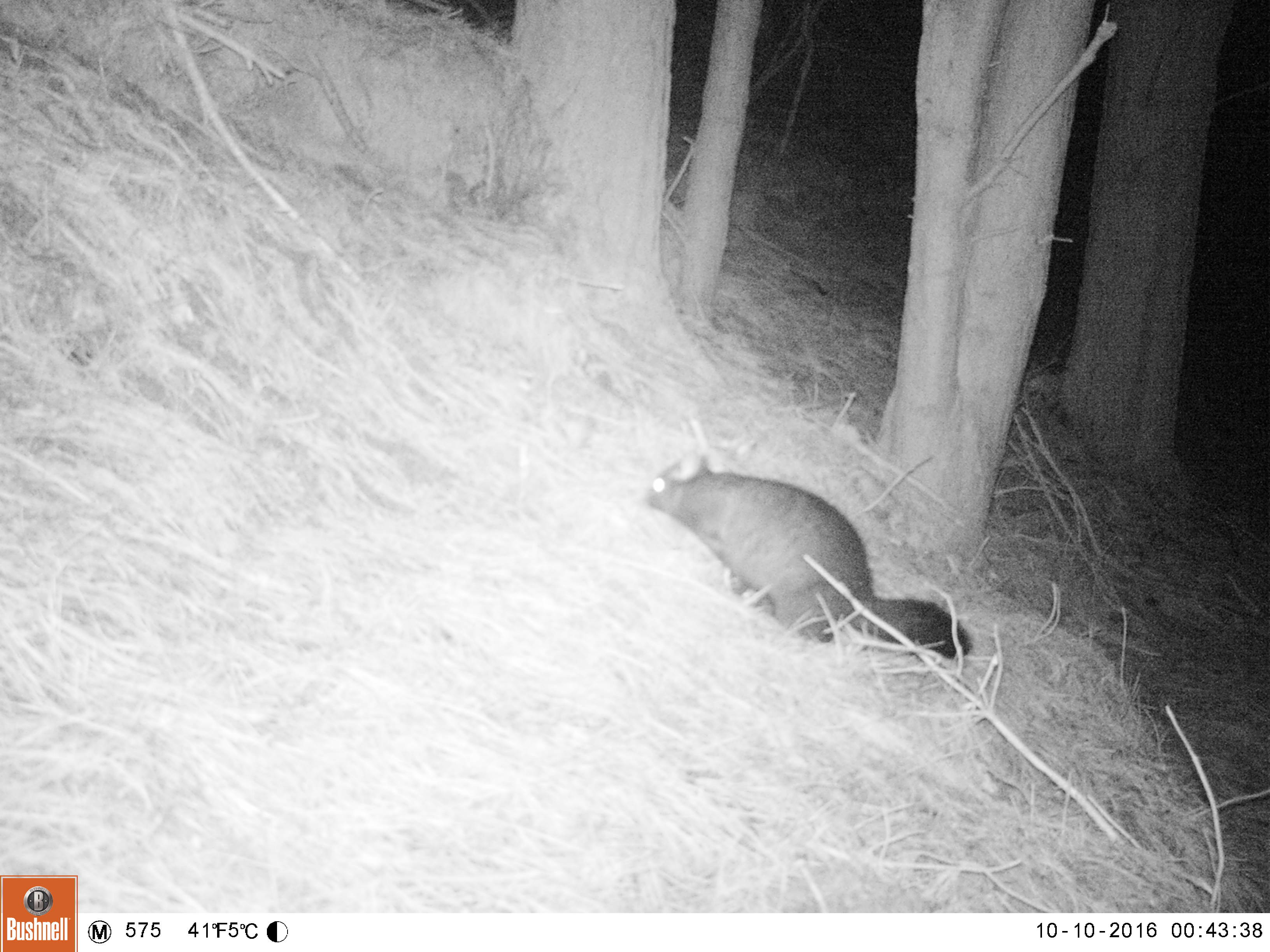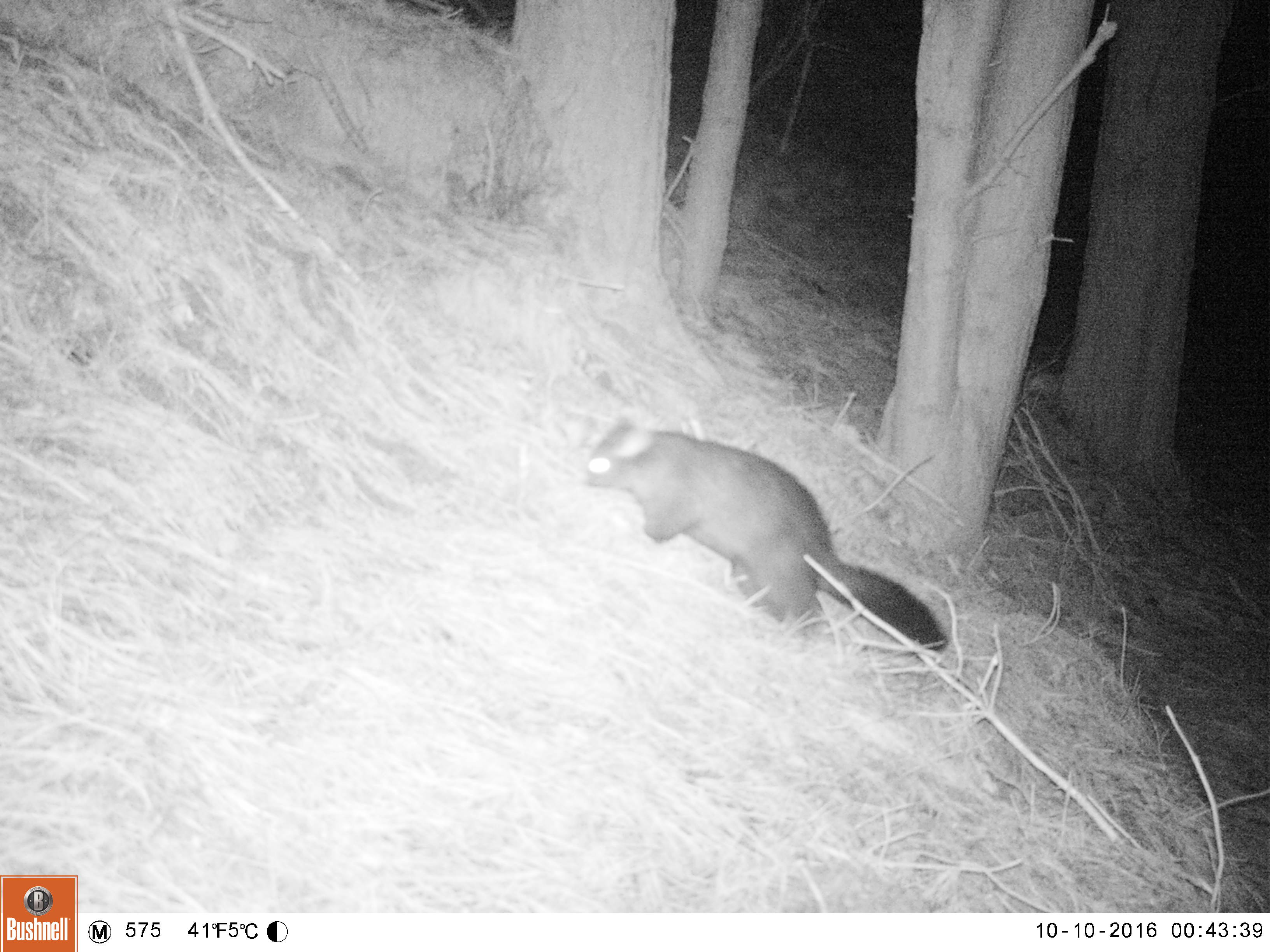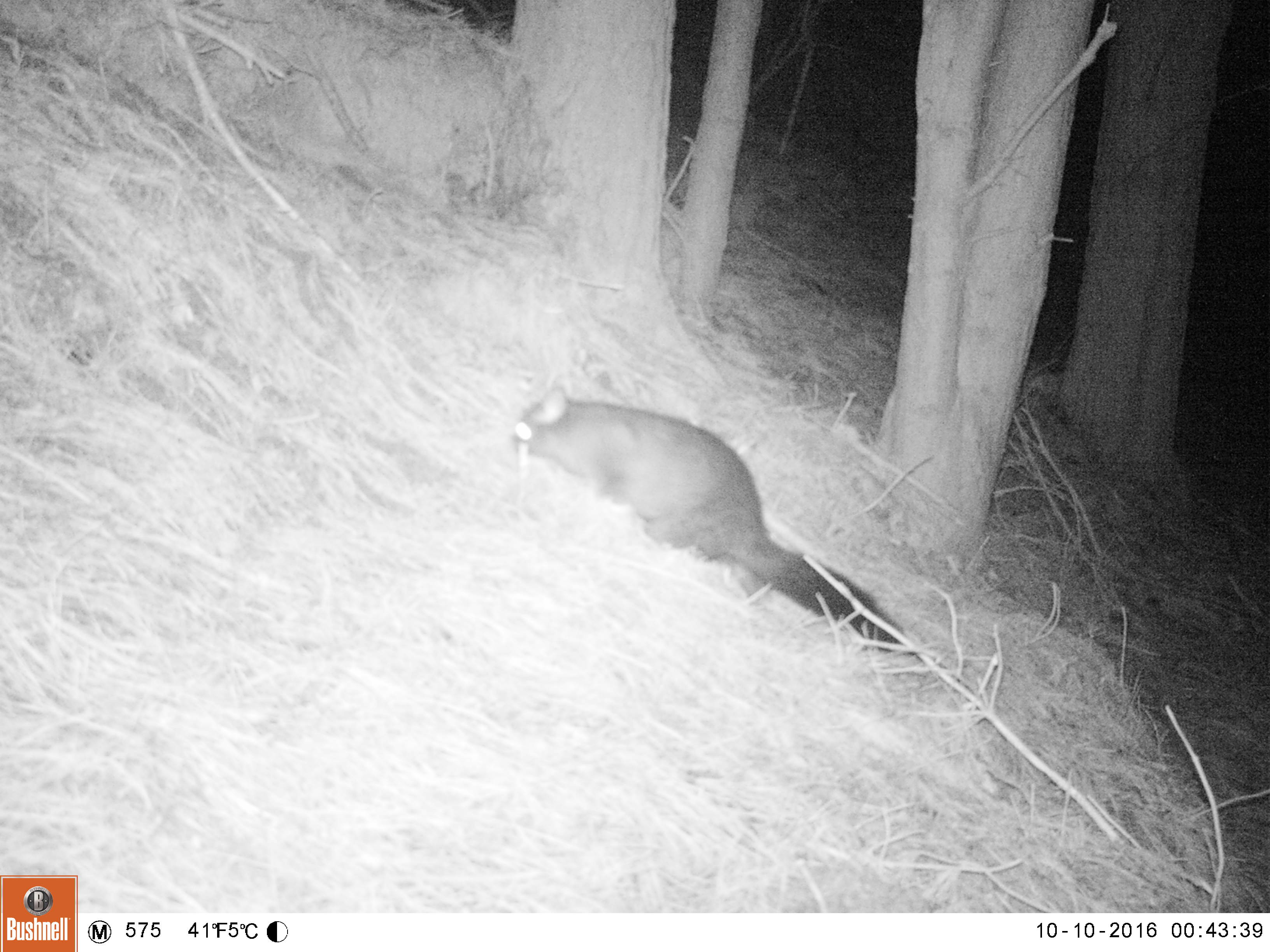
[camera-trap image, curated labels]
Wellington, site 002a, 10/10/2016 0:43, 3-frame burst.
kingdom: Animalia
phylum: Chordata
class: Mammalia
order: Didelphimorphia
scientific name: Didelphimorphia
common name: possum